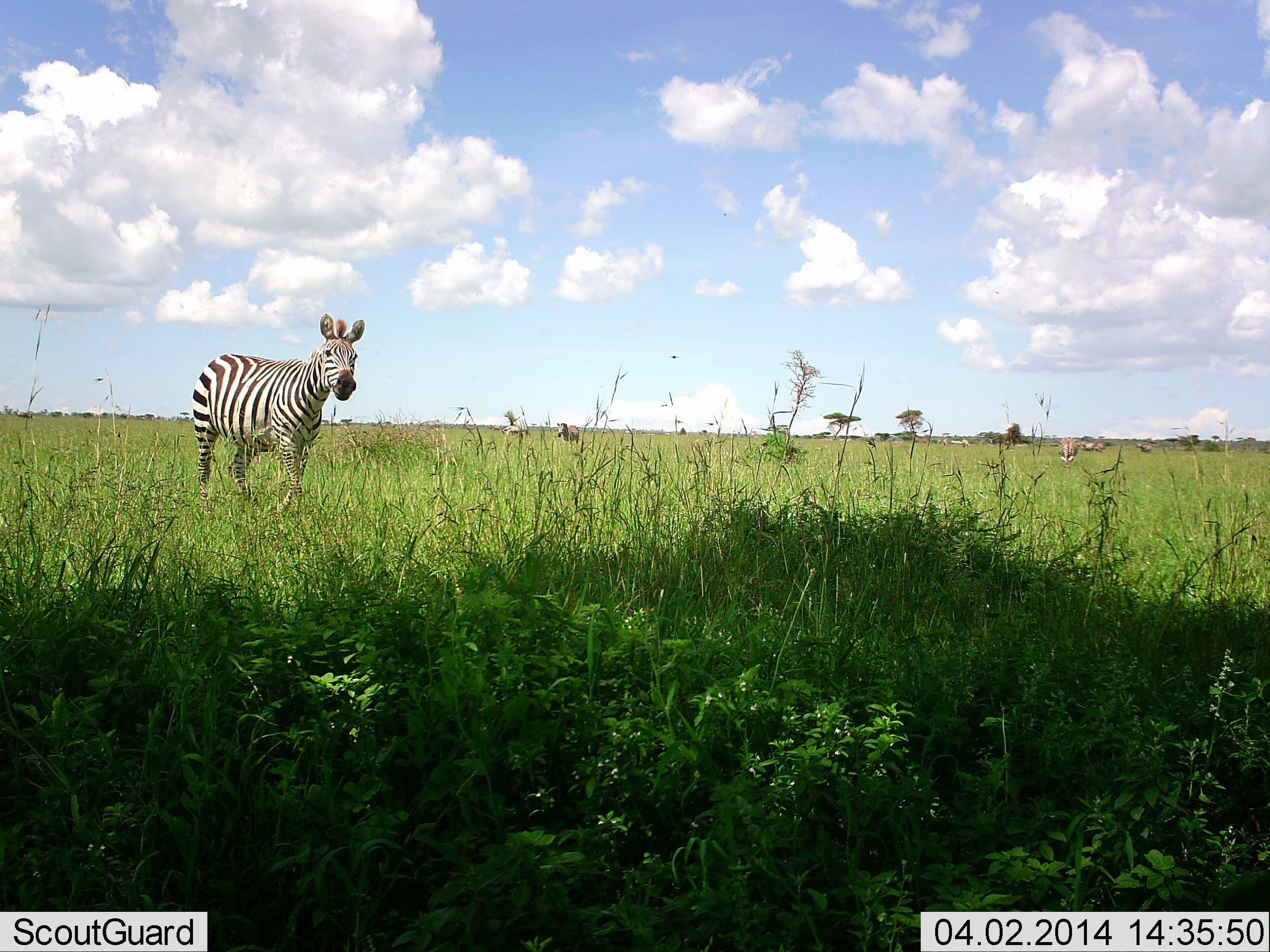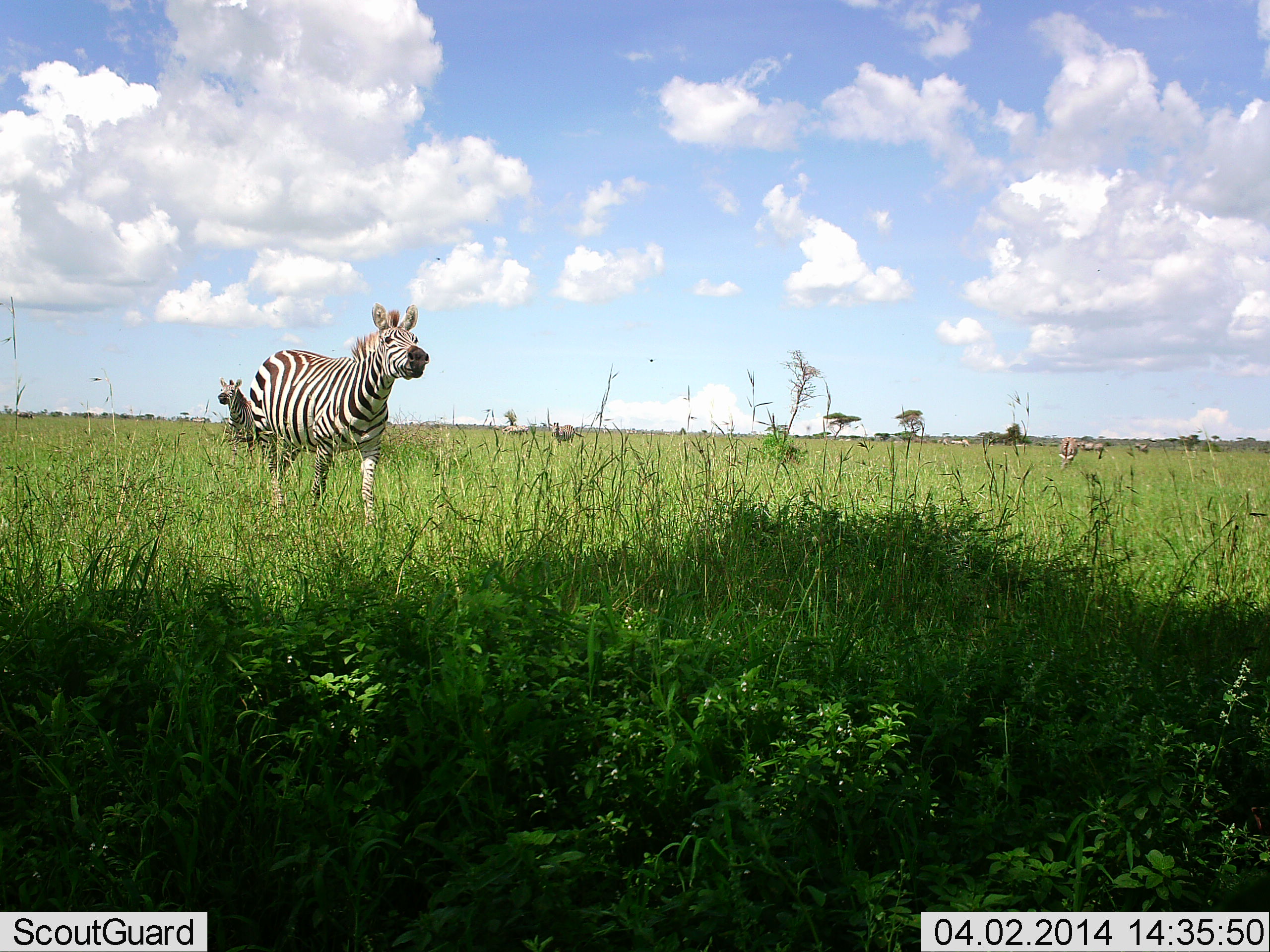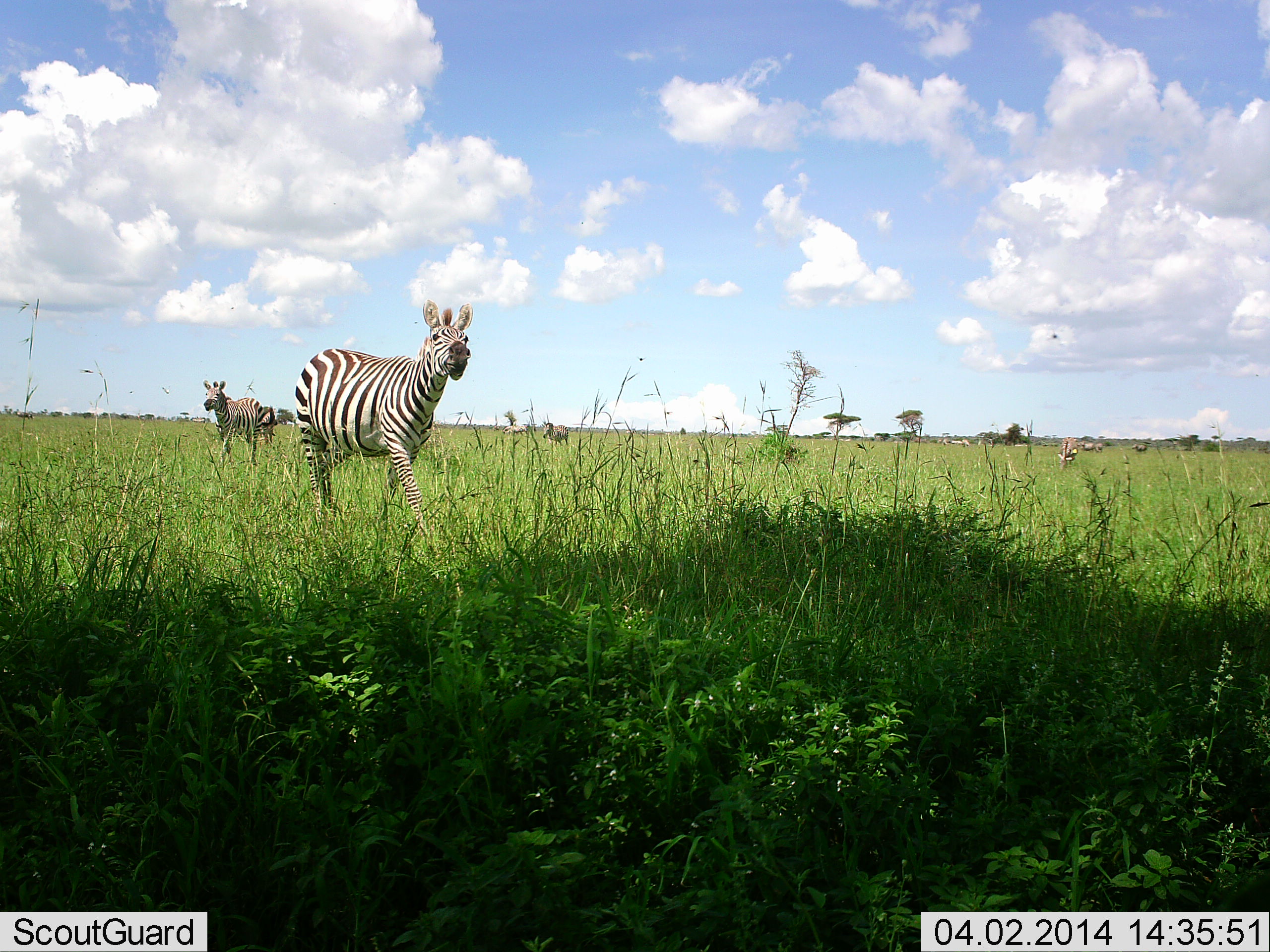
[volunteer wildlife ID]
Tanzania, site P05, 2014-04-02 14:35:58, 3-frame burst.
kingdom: Animalia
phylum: Chordata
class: Mammalia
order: Perissodactyla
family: Equidae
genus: Equus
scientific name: Equus quagga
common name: plains zebra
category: zebra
Zebra (plains zebra) (Equus quagga), count 3. Behavior (volunteer vote fractions): standing 30%, resting 0%, moving 90%, interacting 0%. Young present (vote fraction): 0%. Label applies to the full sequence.